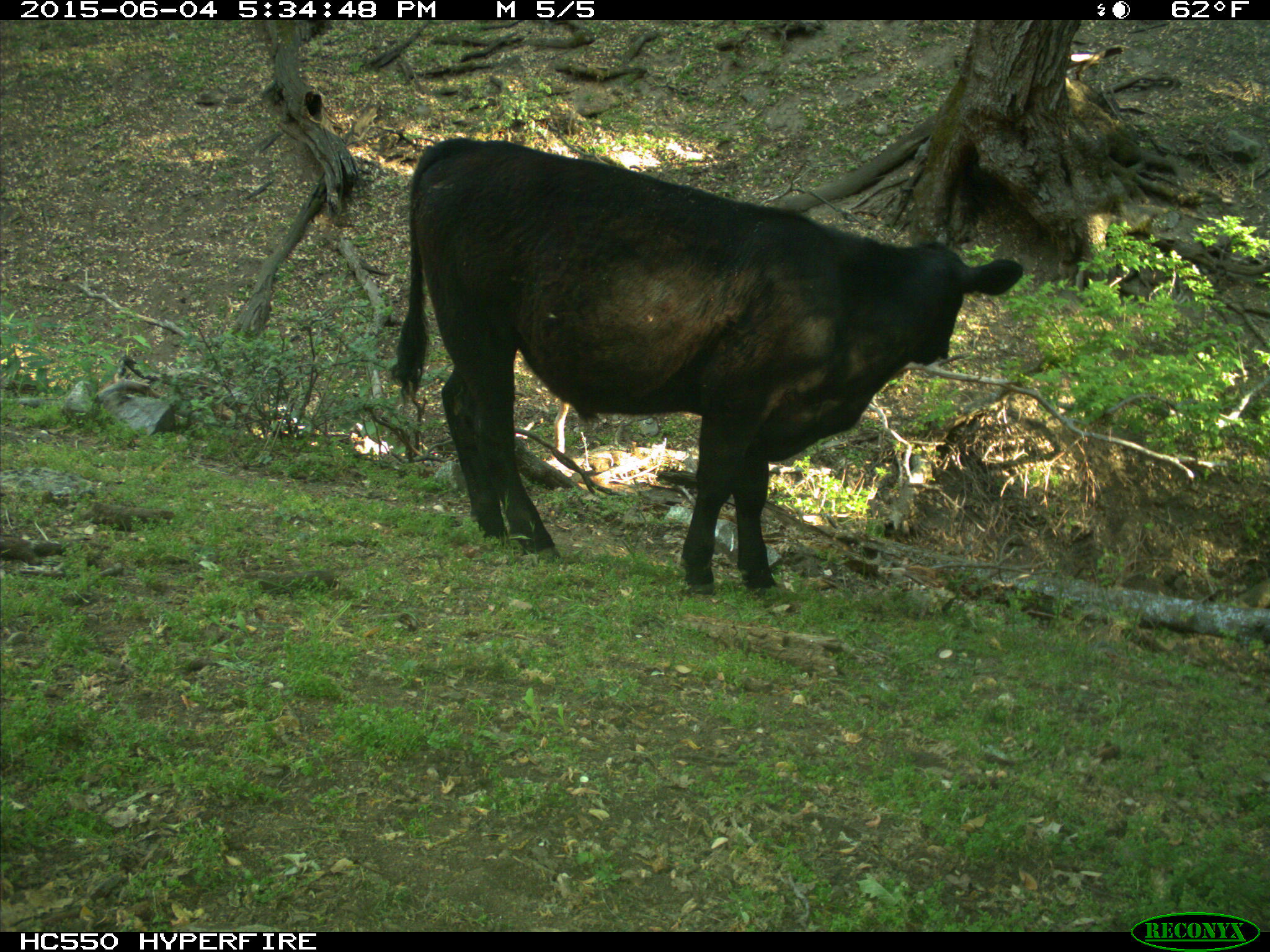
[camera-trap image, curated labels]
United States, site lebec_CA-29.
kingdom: Animalia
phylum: Chordata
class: Mammalia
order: Artiodactyla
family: Bovidae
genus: Bos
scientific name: Bos taurus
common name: domestic cow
Bos taurus (domestic cow).